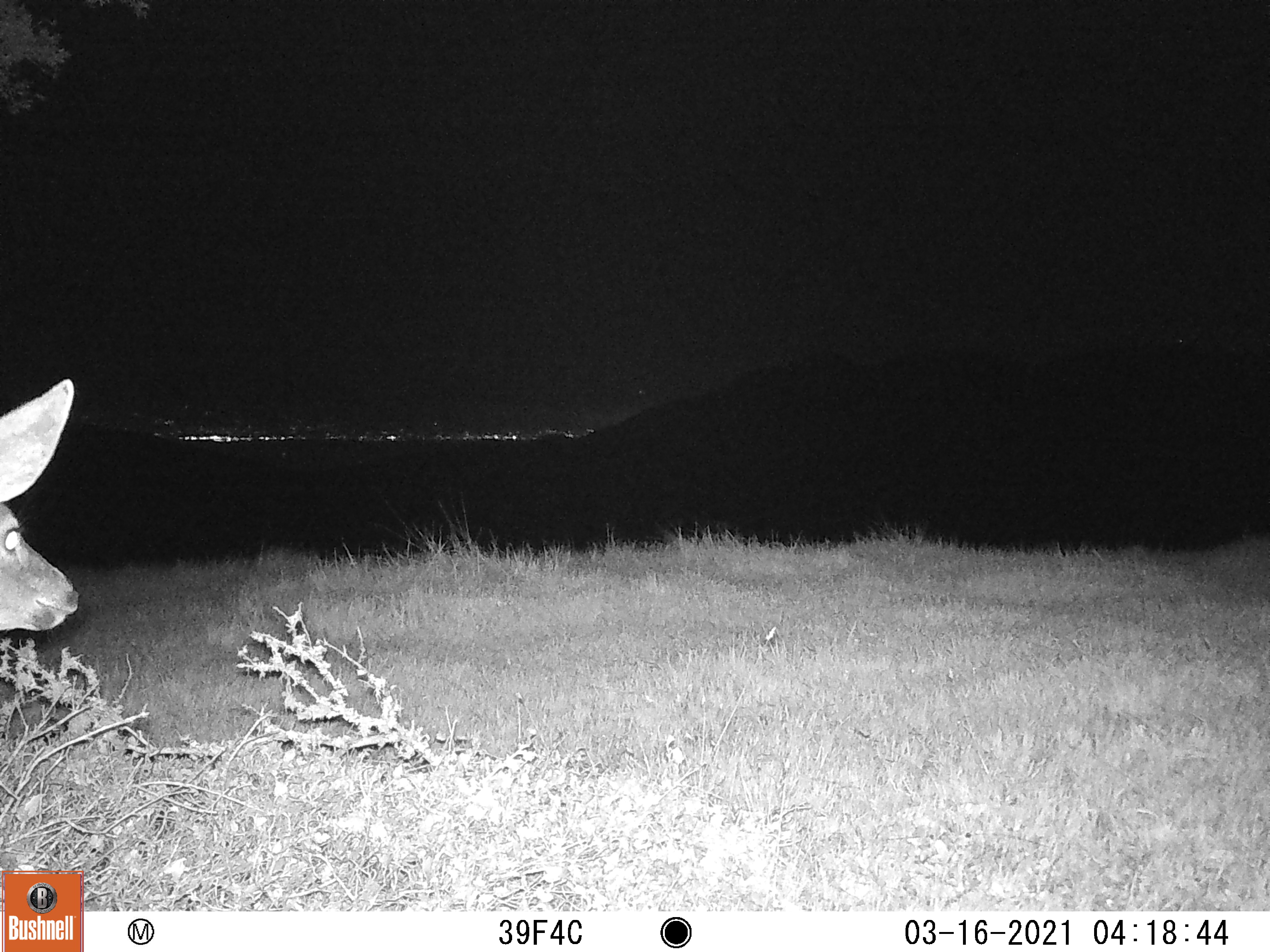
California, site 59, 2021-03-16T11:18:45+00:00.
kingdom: Animalia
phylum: Chordata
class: Mammalia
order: Artiodactyla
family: Cervidae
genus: Odocoileus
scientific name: Odocoileus hemionus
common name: mule deer